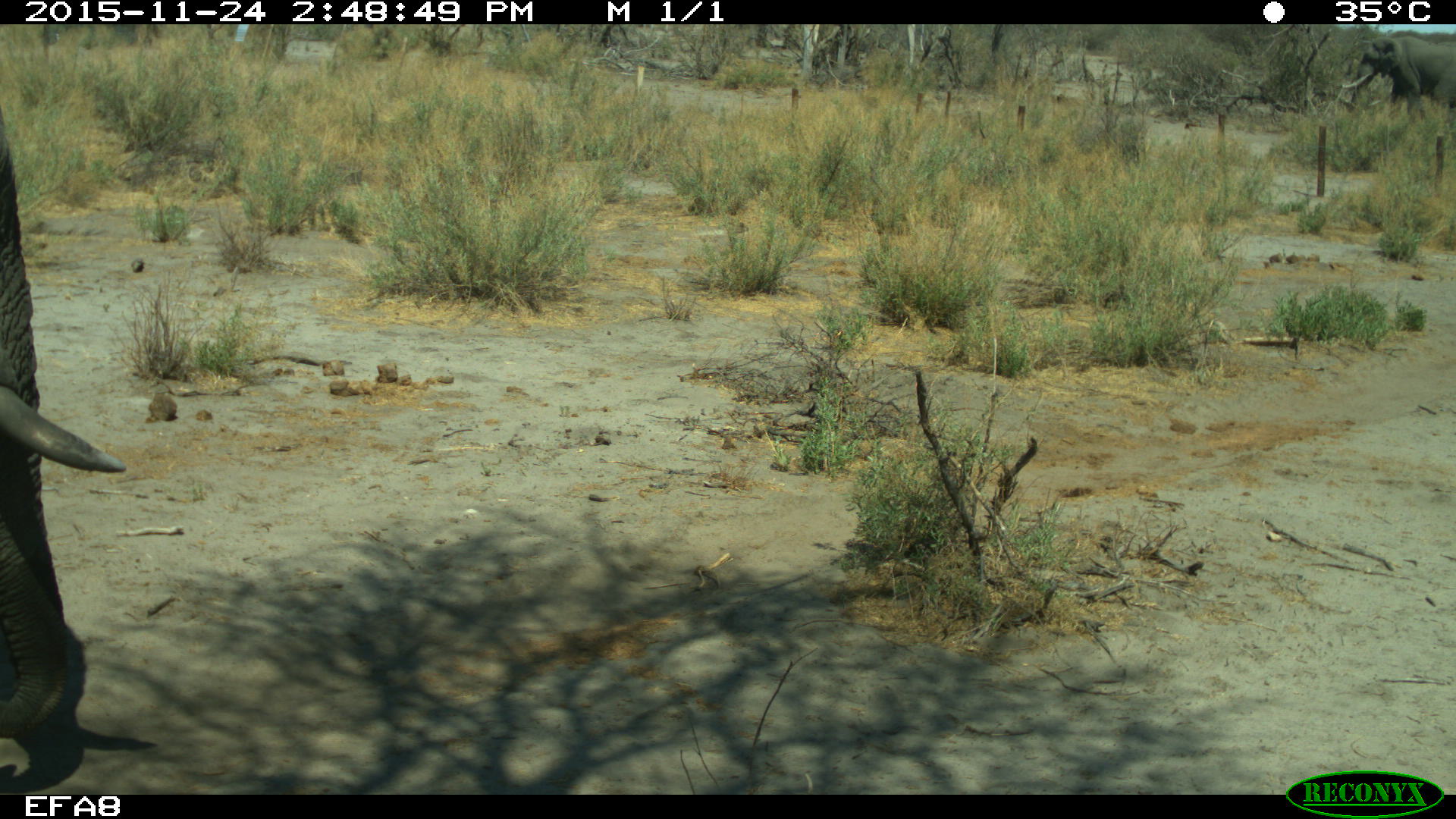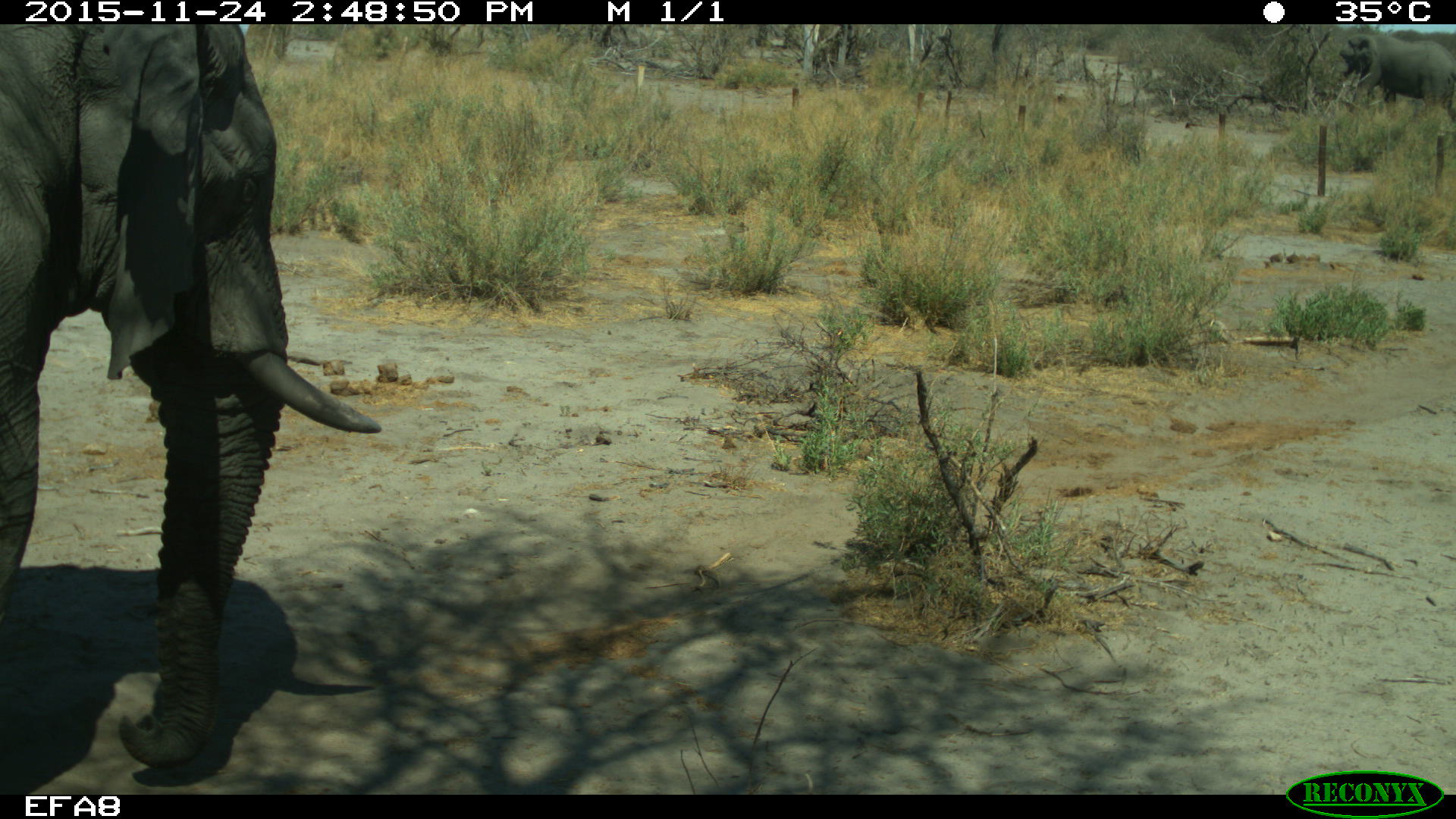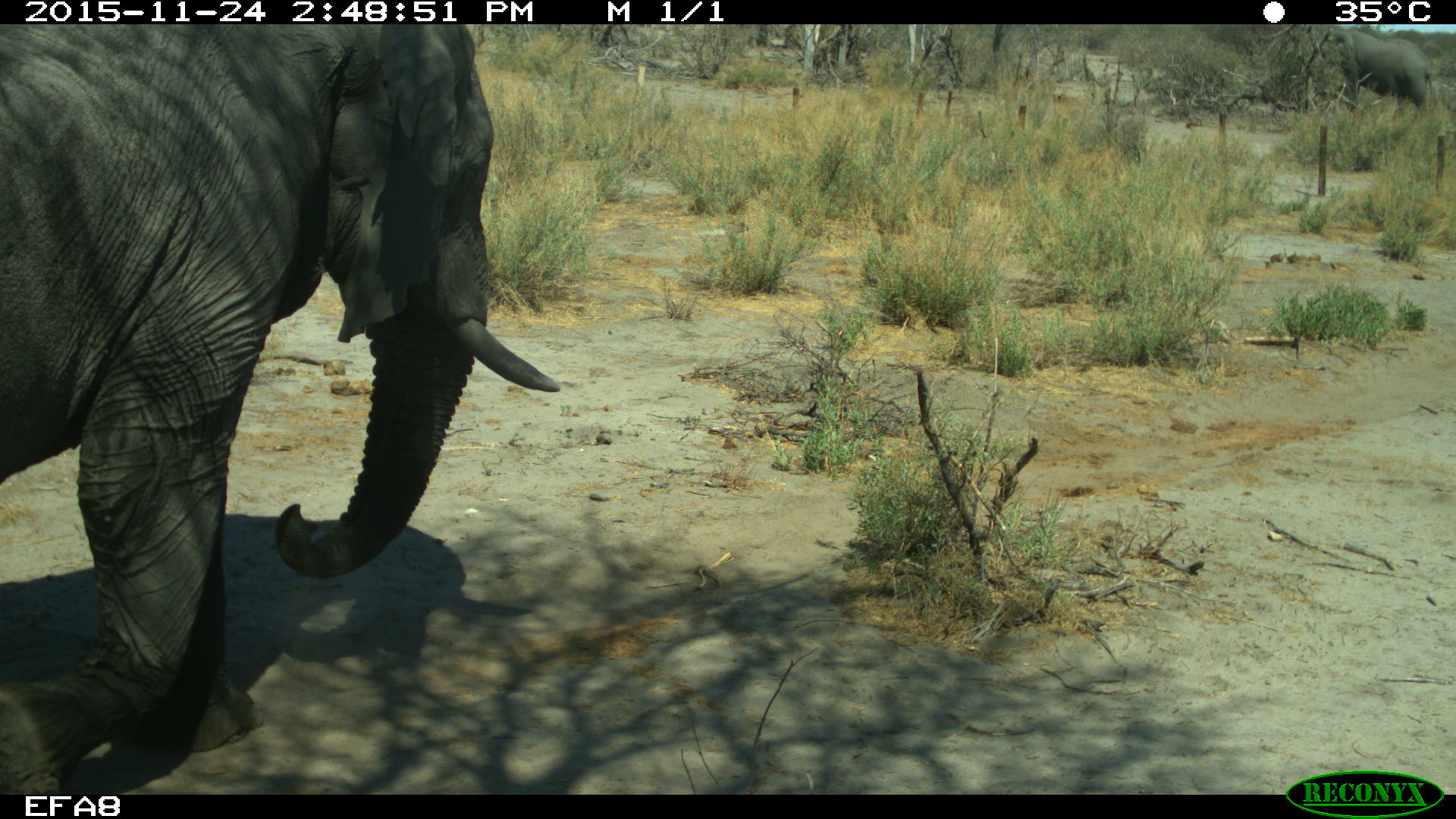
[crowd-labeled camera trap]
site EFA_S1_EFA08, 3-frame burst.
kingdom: Animalia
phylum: Chordata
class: Mammalia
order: Proboscidea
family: Elephantidae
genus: Loxodonta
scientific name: Loxodonta africana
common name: african bush elephant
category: elephant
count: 1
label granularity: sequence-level